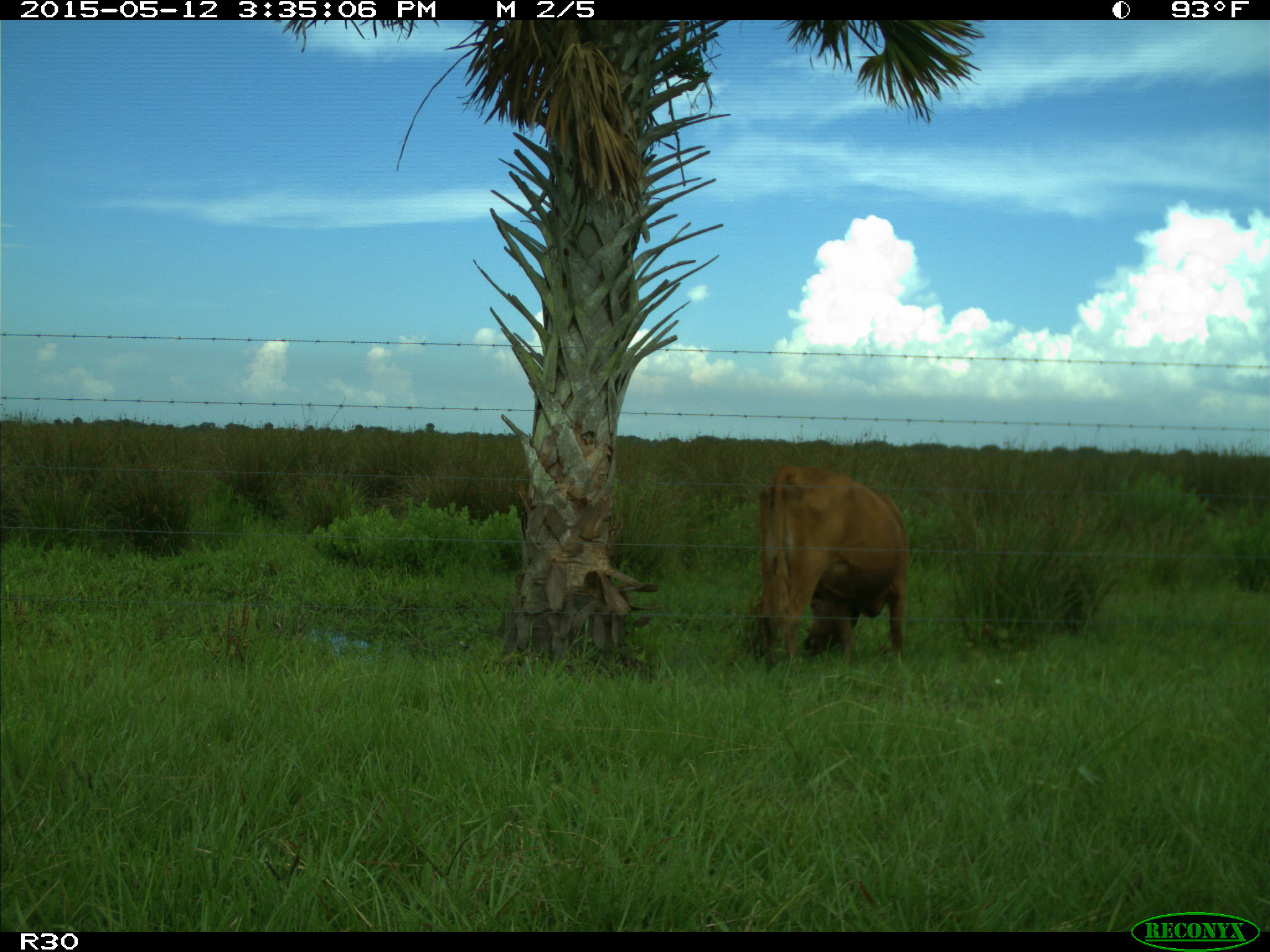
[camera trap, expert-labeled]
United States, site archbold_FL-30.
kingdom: Animalia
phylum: Chordata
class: Mammalia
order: Artiodactyla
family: Bovidae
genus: Bos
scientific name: Bos taurus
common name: domestic cow